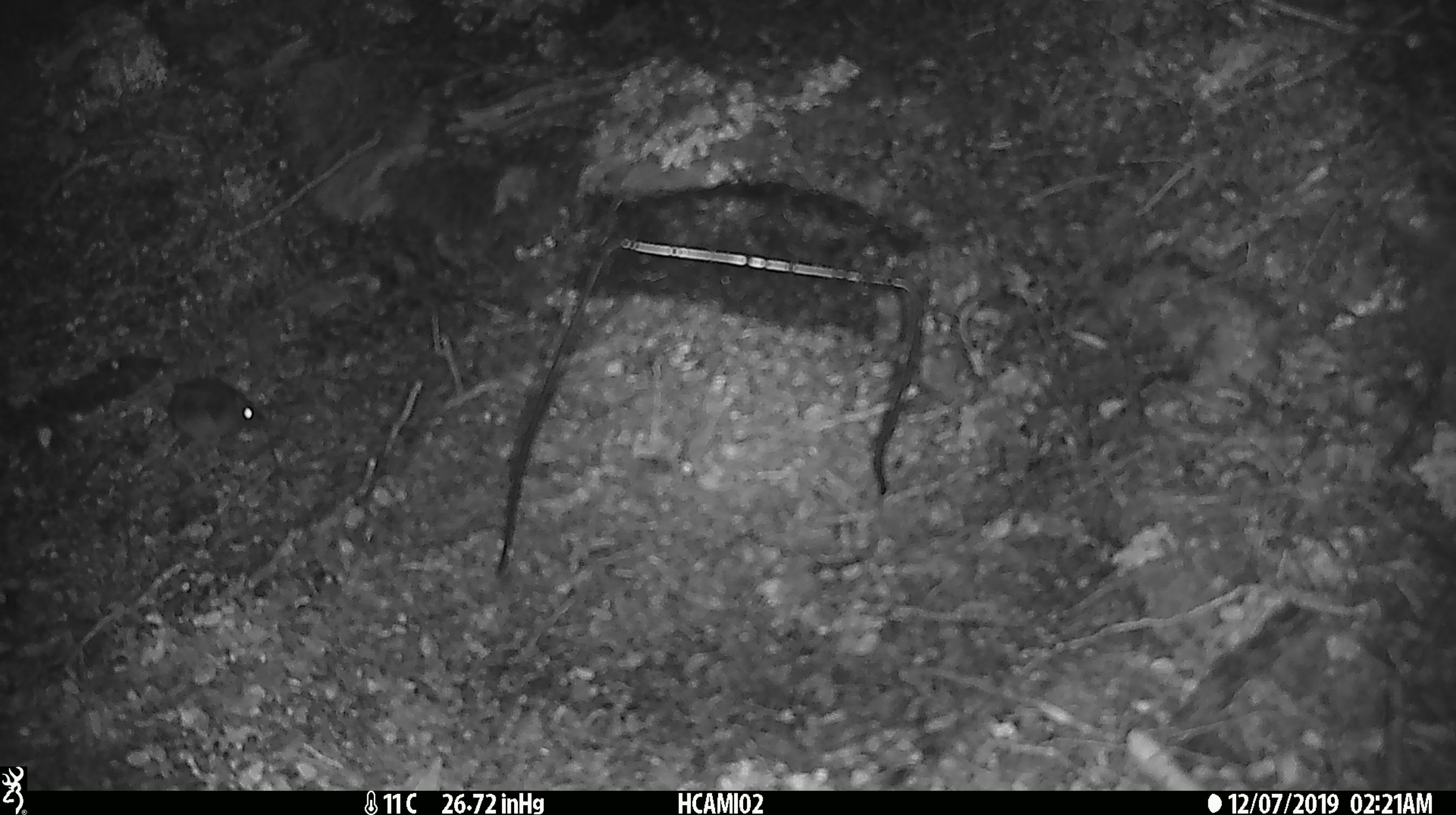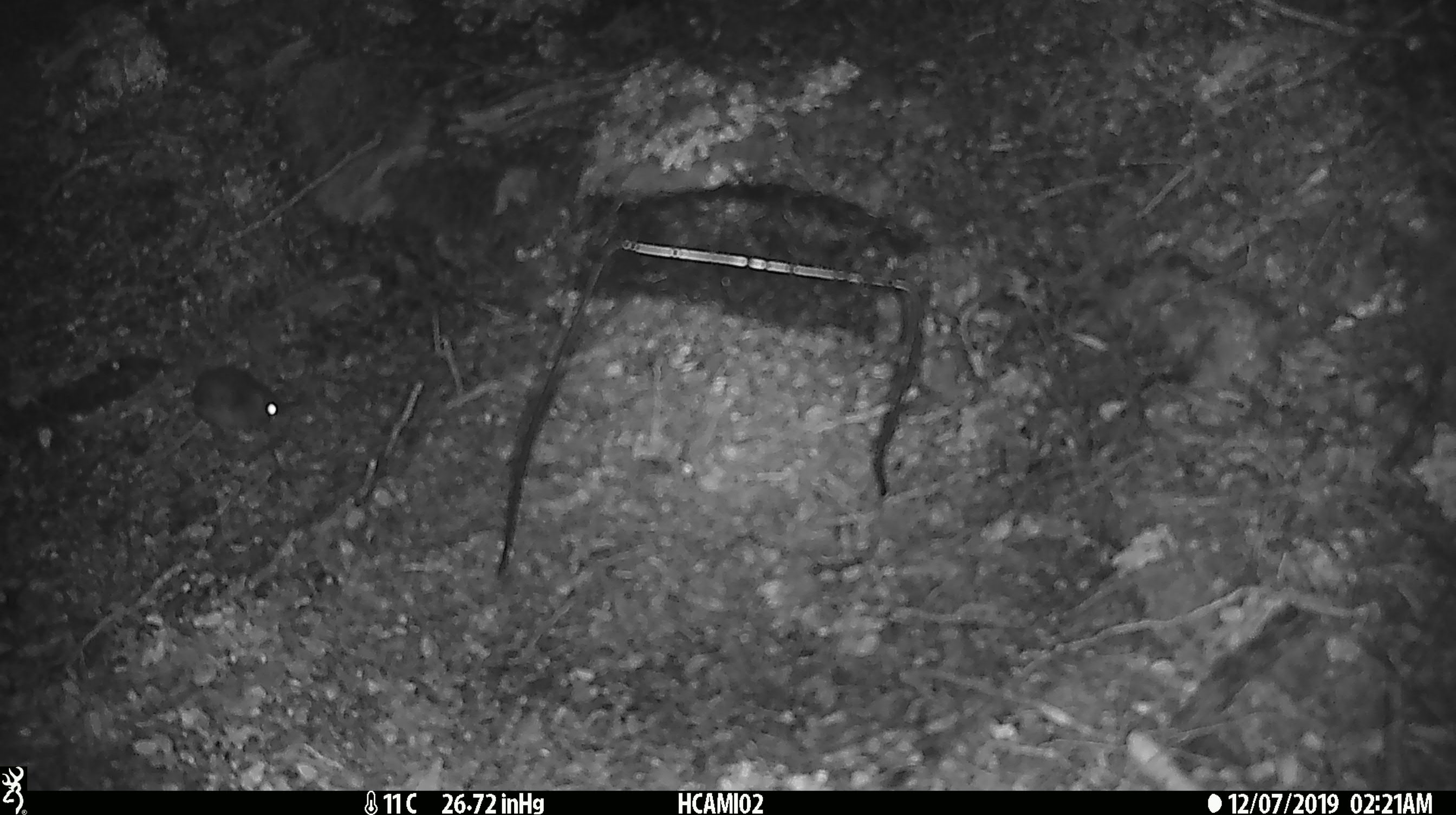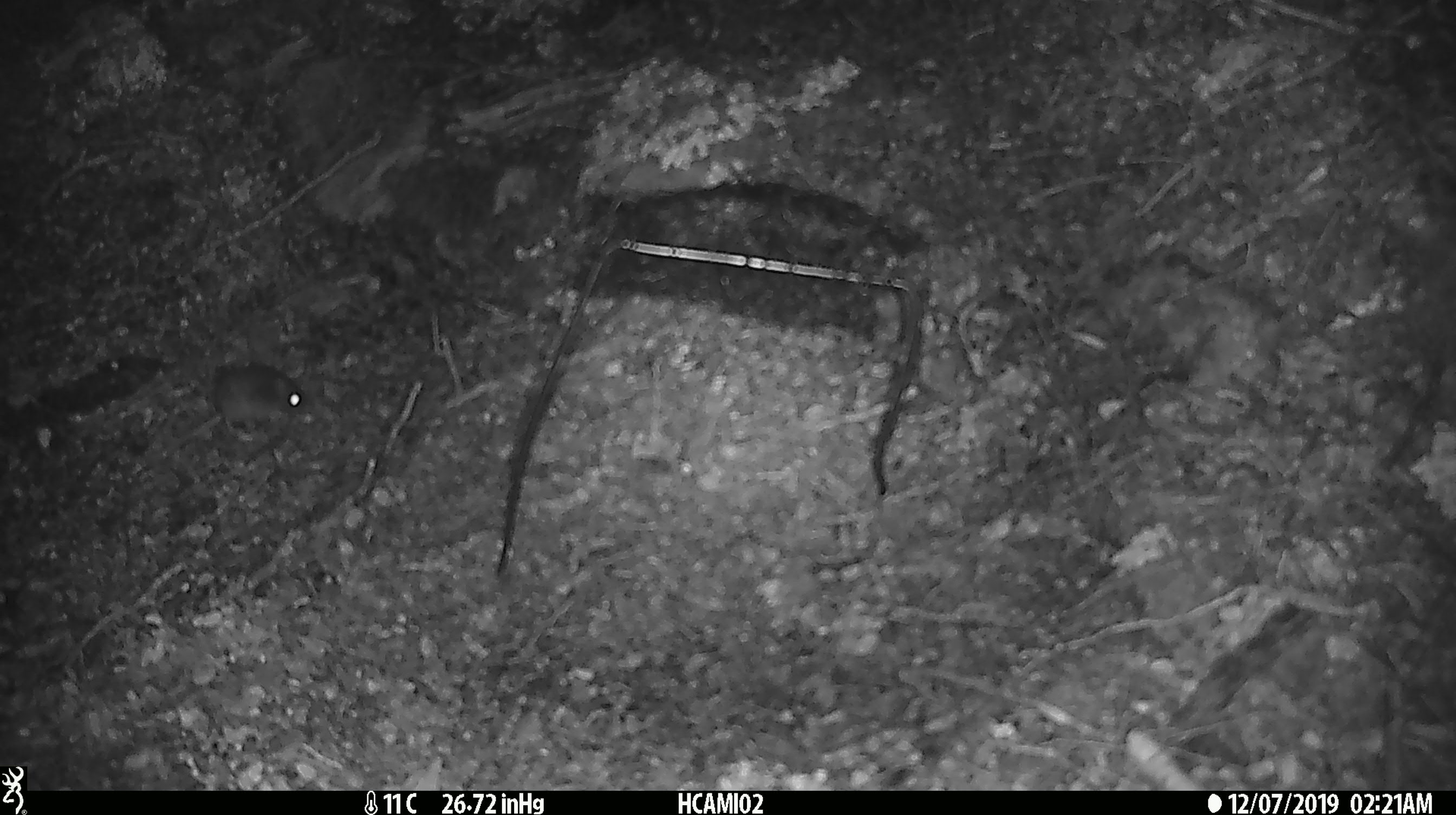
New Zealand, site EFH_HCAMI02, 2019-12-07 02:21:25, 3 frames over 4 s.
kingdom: Animalia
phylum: Chordata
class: Mammalia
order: Rodentia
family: Muridae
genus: Mus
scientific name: Mus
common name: mouse